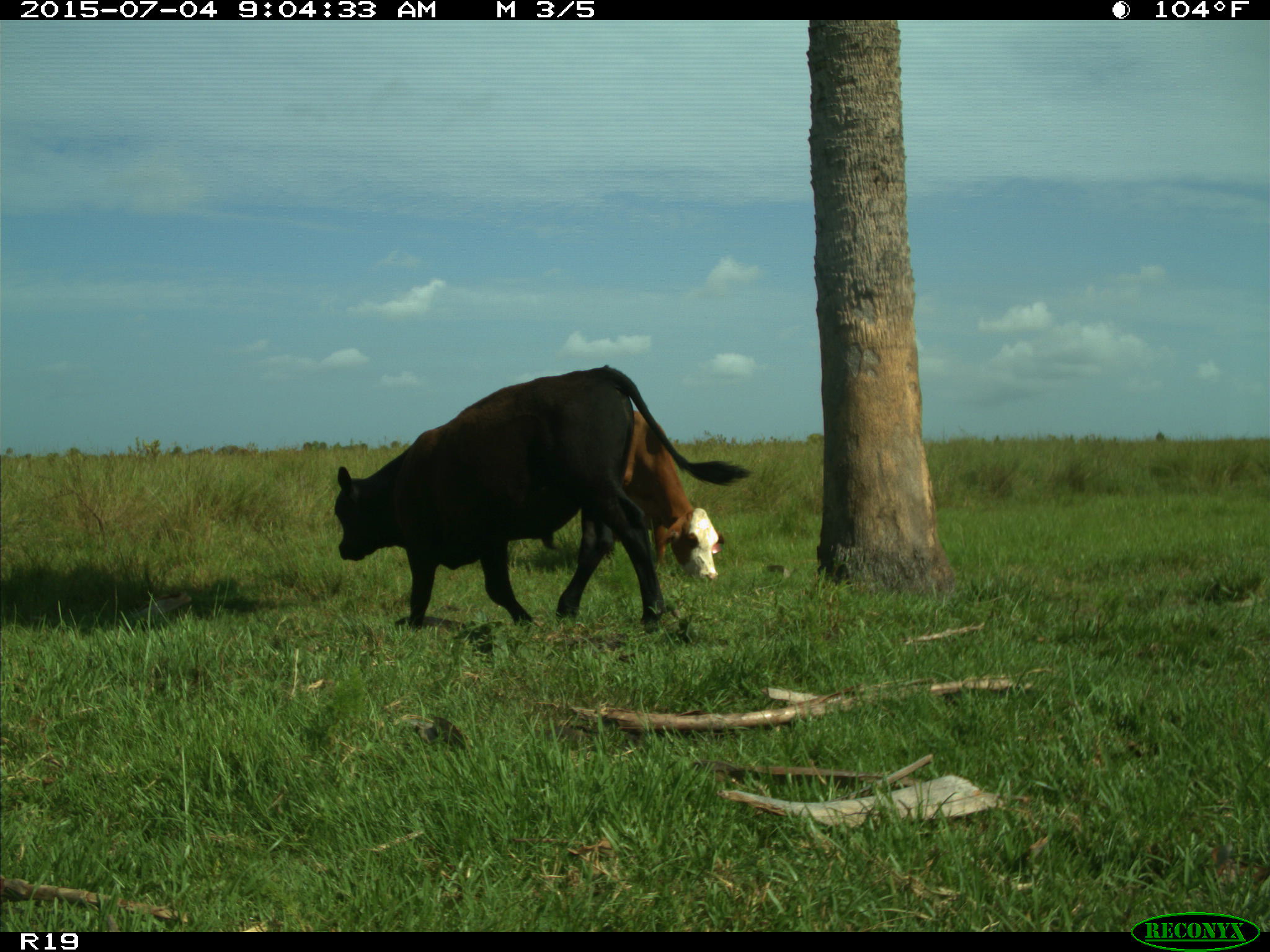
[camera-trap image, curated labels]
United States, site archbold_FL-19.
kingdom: Animalia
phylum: Chordata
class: Mammalia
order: Artiodactyla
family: Bovidae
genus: Bos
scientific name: Bos taurus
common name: domestic cow